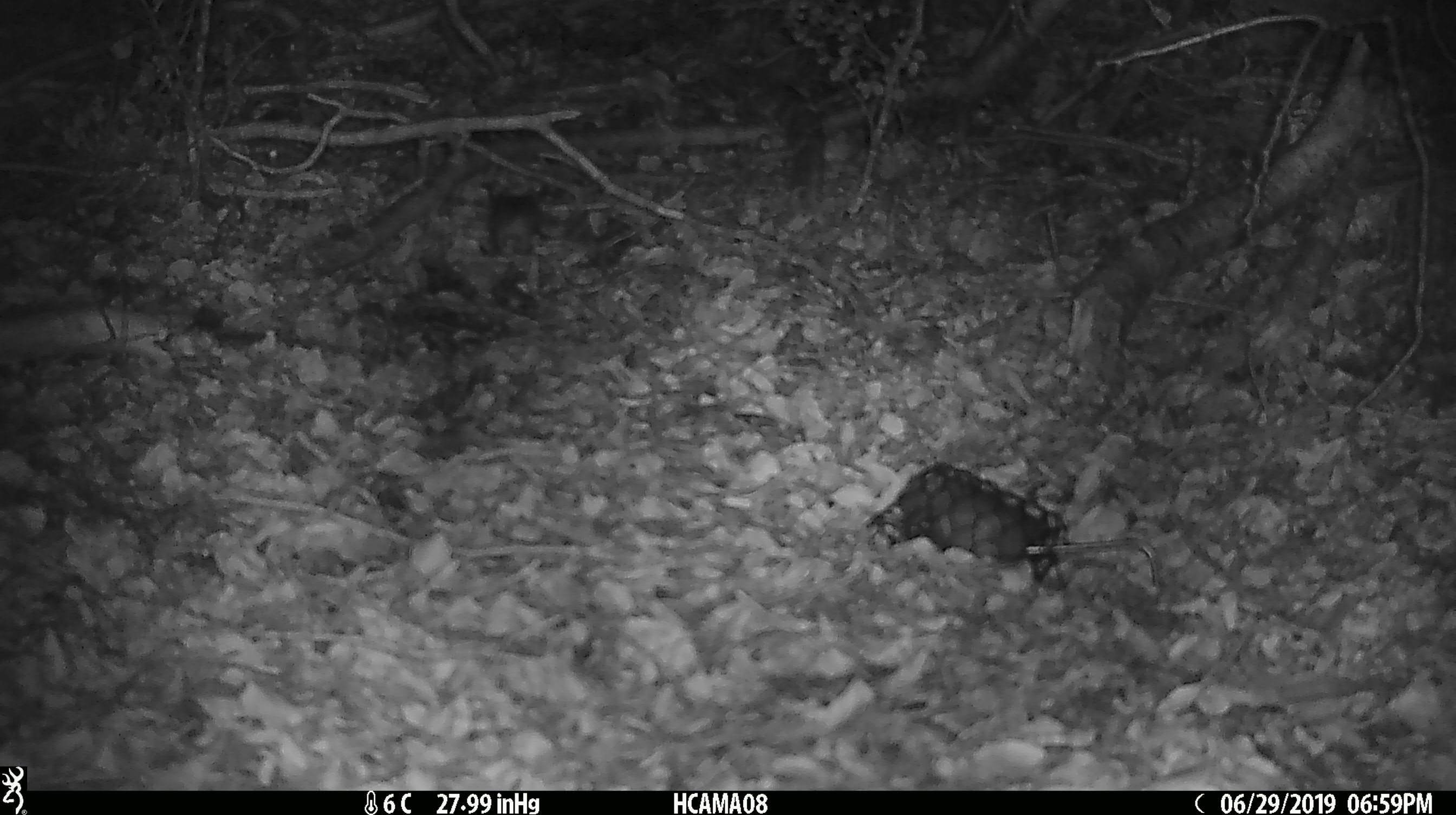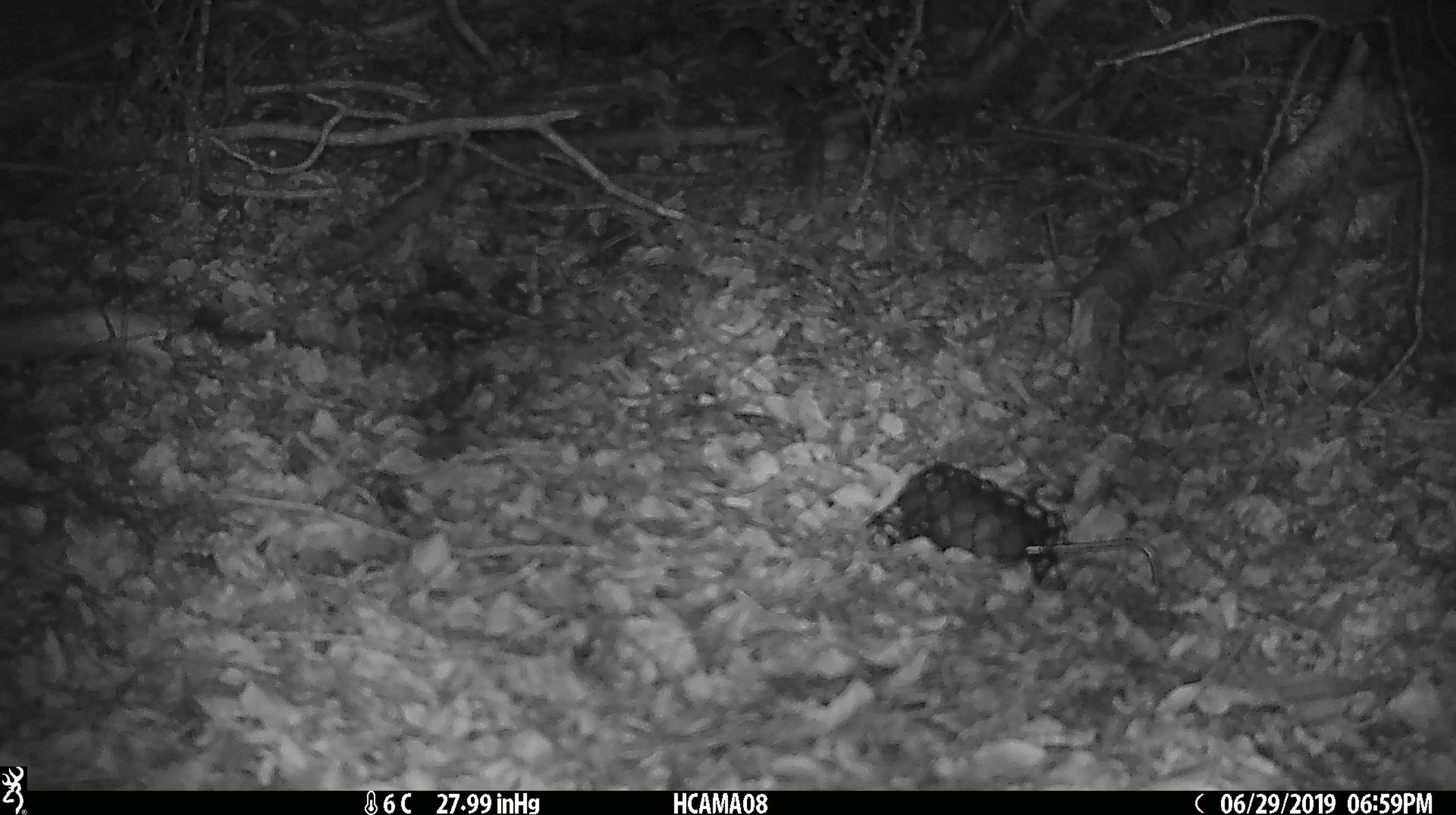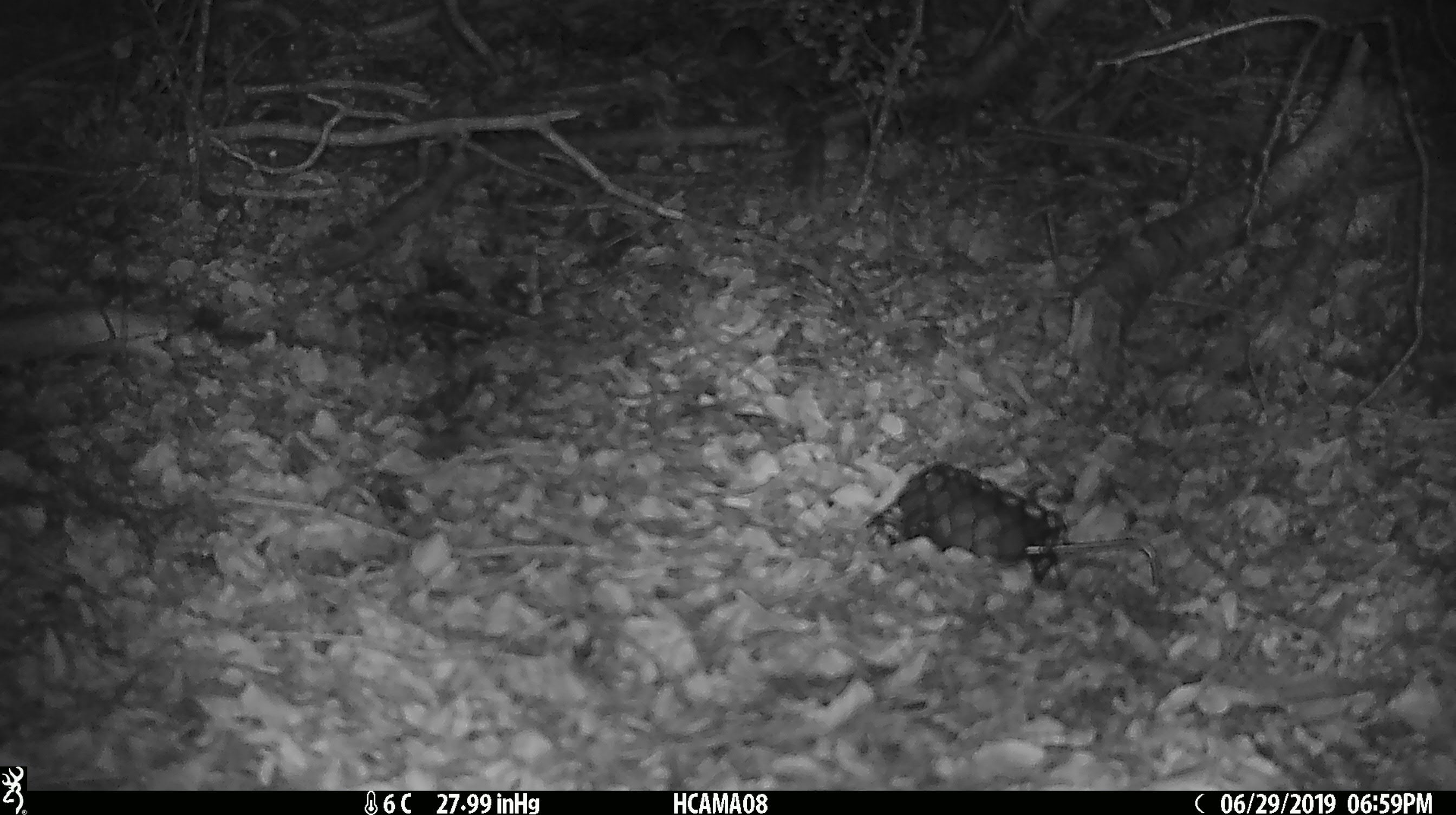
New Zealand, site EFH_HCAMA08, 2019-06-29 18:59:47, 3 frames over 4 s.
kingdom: Animalia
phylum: Chordata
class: Mammalia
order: Rodentia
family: Muridae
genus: Mus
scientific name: Mus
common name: mouse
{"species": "mouse (Mus)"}